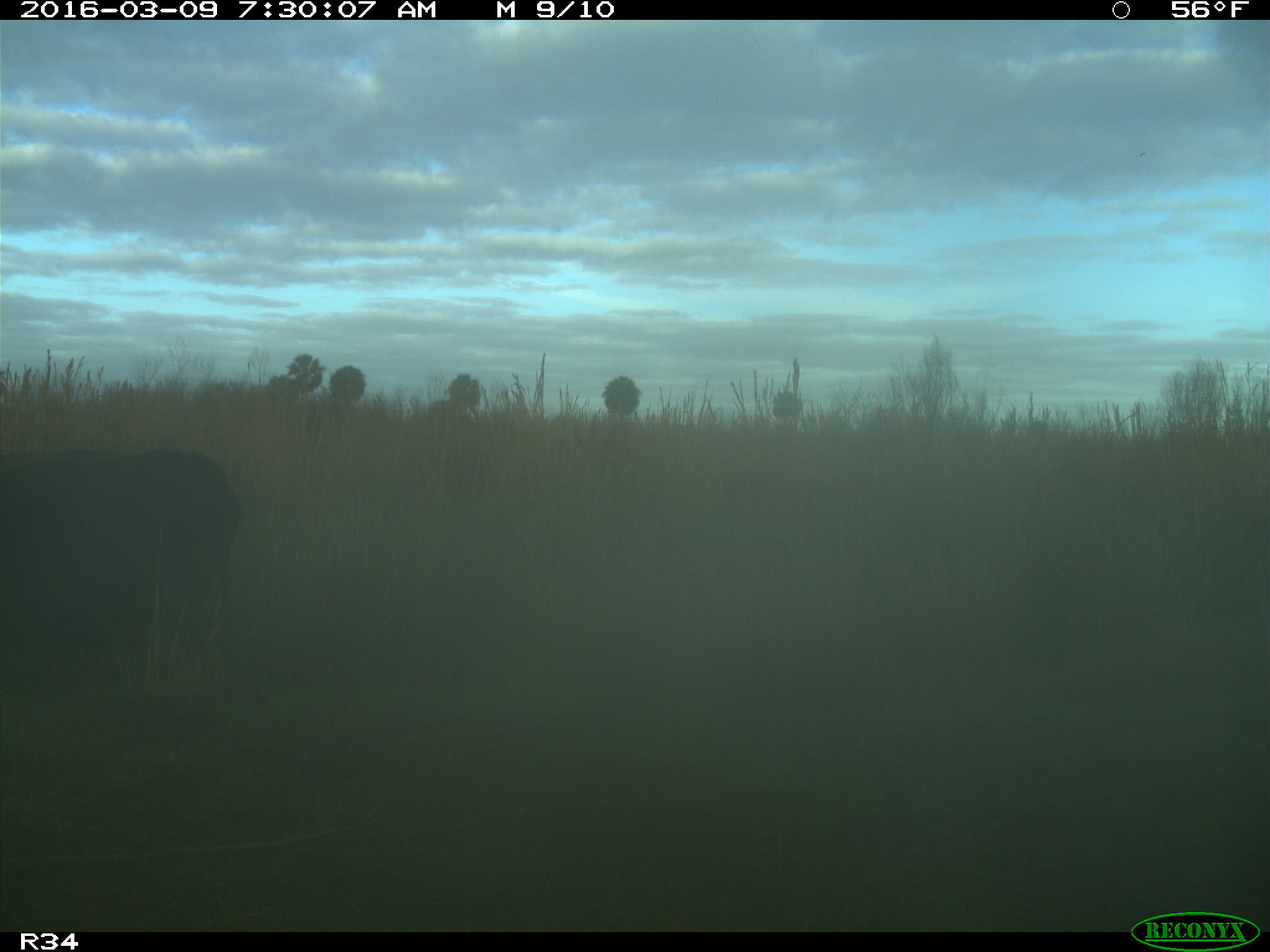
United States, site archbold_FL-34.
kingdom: Animalia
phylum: Chordata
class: Mammalia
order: Artiodactyla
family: Bovidae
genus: Bos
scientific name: Bos taurus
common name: domestic cow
Bos taurus (domestic cow).